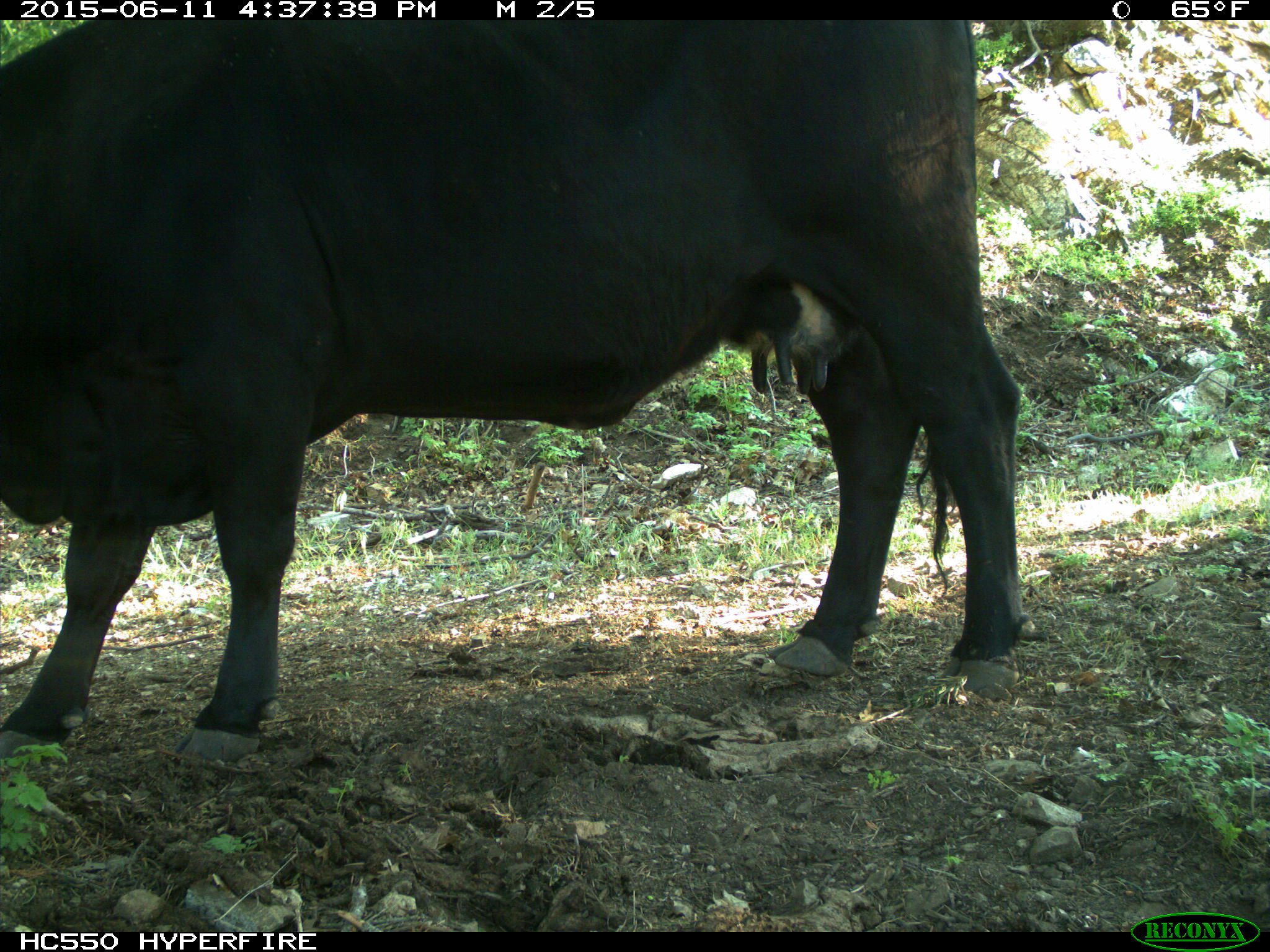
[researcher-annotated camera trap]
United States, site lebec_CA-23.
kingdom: Animalia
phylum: Chordata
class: Mammalia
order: Artiodactyla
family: Bovidae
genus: Bos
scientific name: Bos taurus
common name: domestic cow